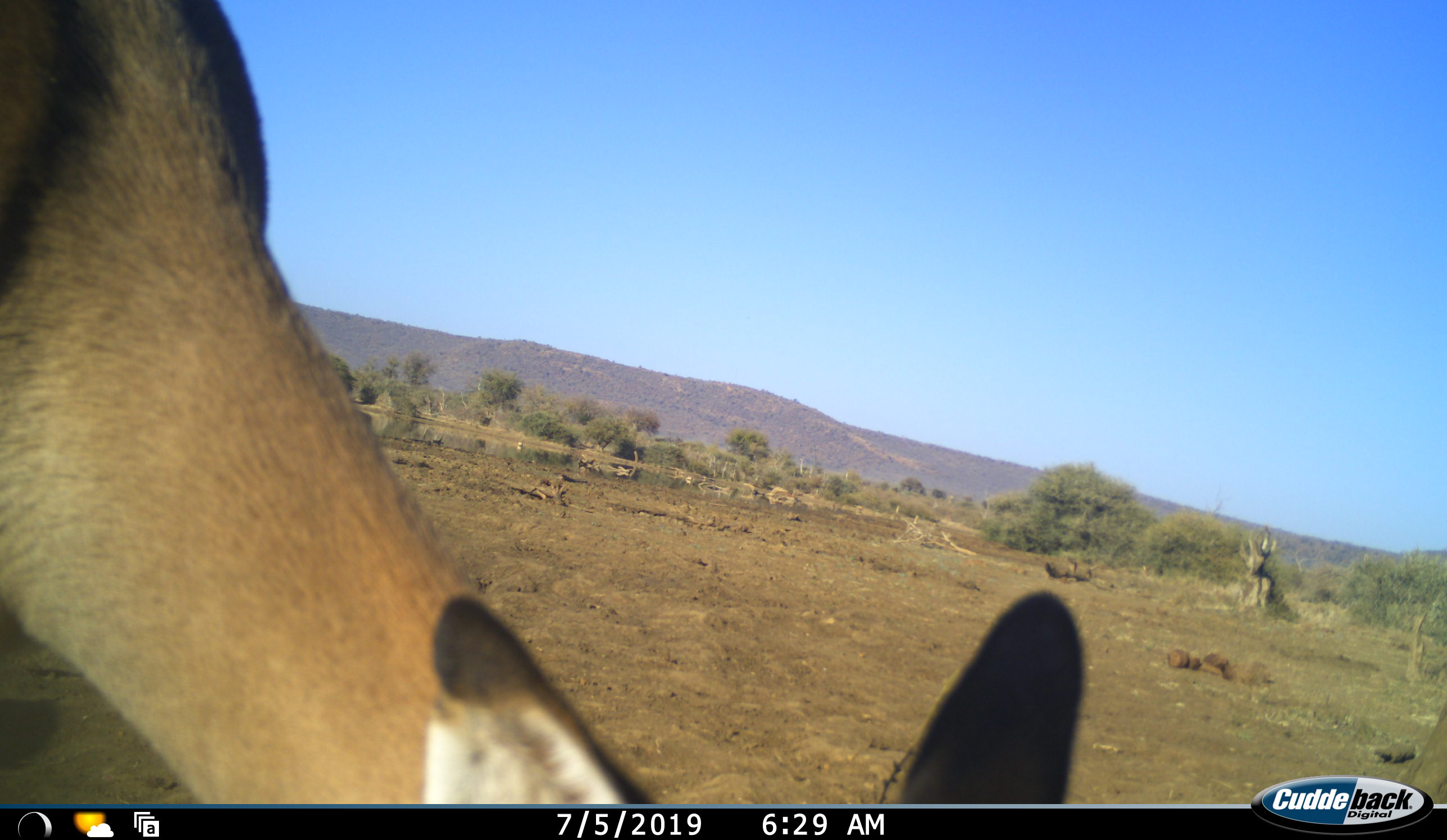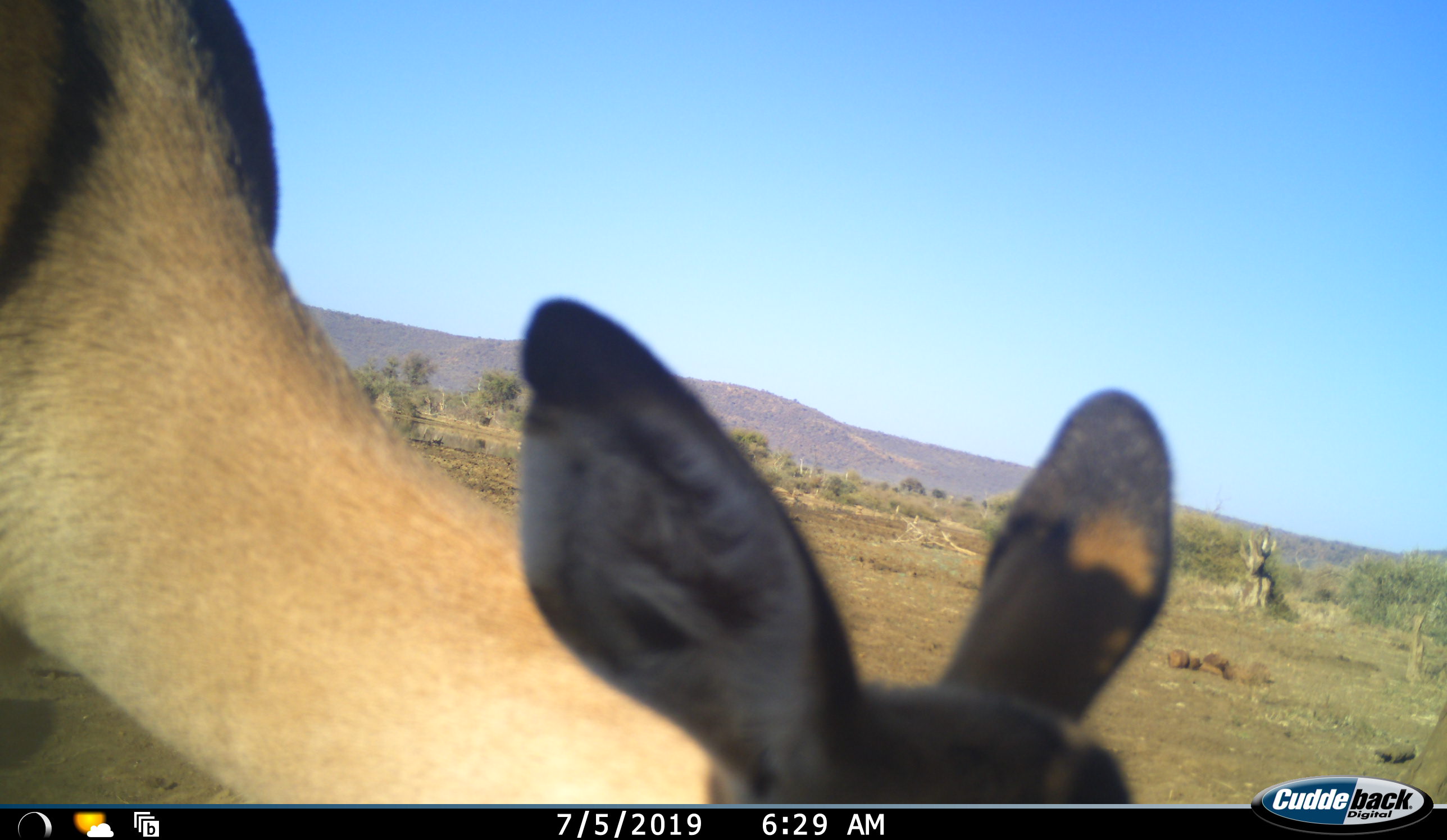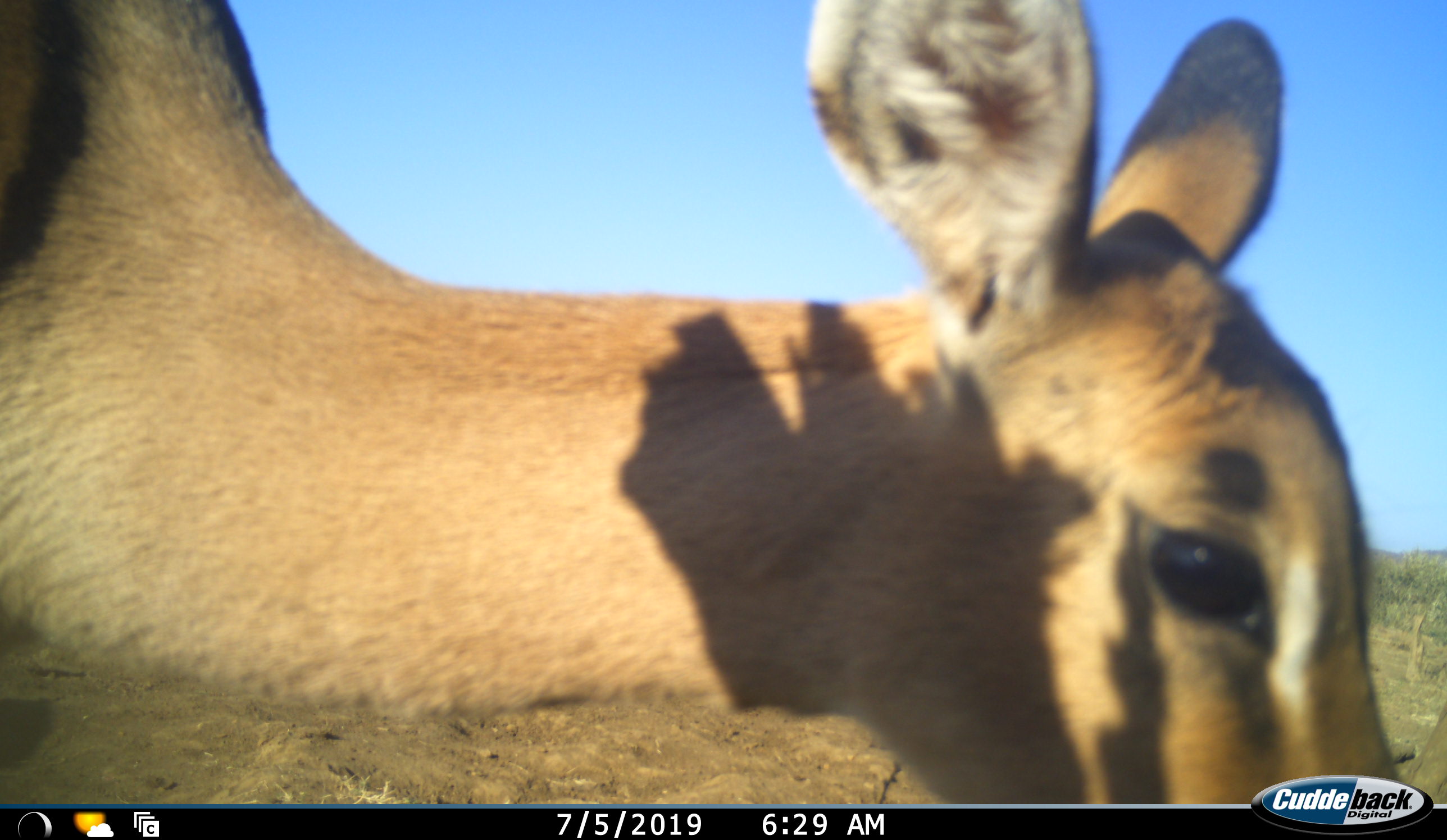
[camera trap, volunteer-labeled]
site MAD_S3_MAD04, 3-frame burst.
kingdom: Animalia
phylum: Chordata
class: Mammalia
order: Artiodactyla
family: Bovidae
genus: Aepyceros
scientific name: Aepyceros melampus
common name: impala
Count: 1.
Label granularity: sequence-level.